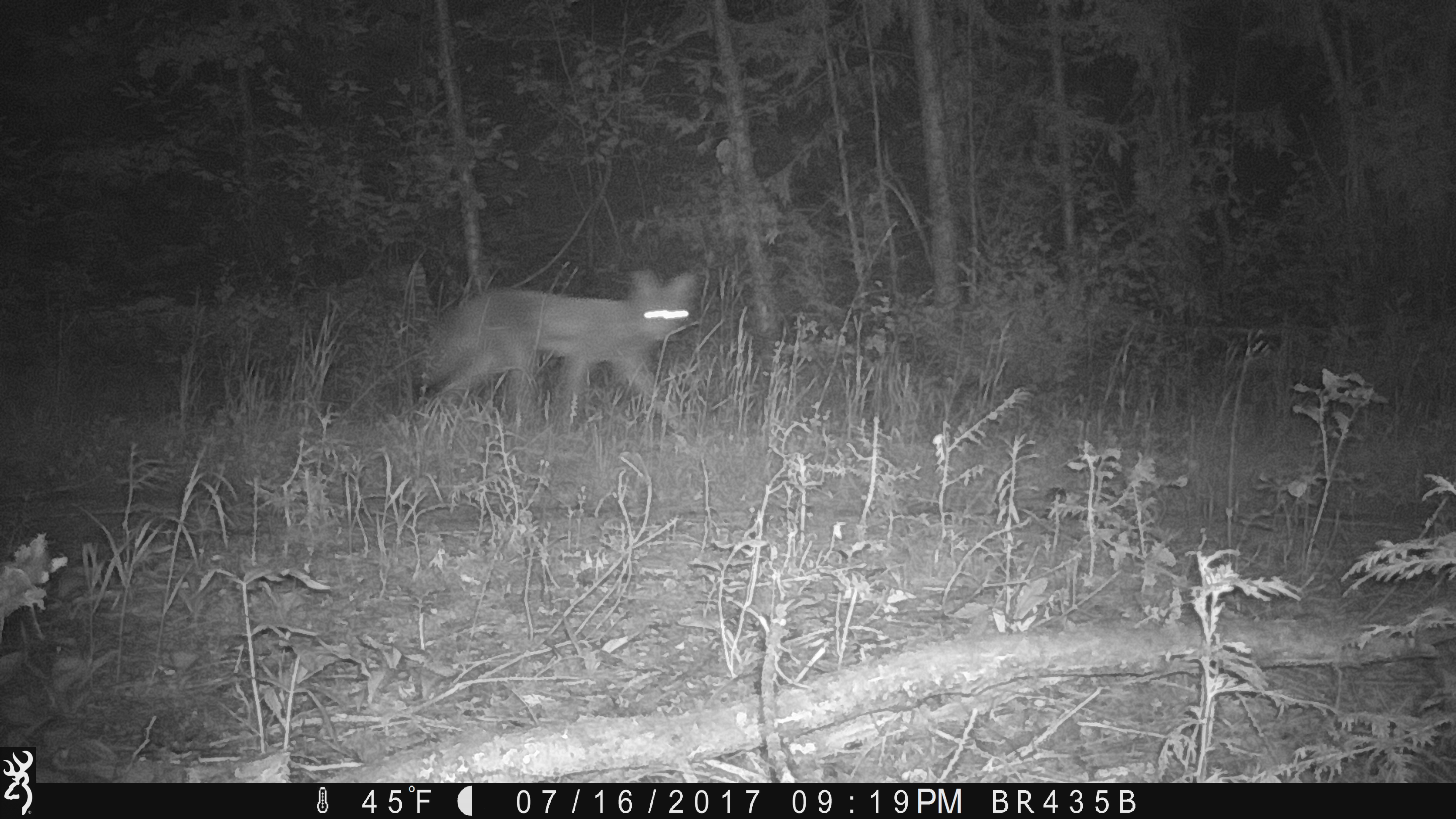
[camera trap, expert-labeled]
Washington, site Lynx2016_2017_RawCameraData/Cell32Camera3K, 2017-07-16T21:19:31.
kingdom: Animalia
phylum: Chordata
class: Mammalia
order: Carnivora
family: Canidae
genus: Canis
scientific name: Canis latrans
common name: coyote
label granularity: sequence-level